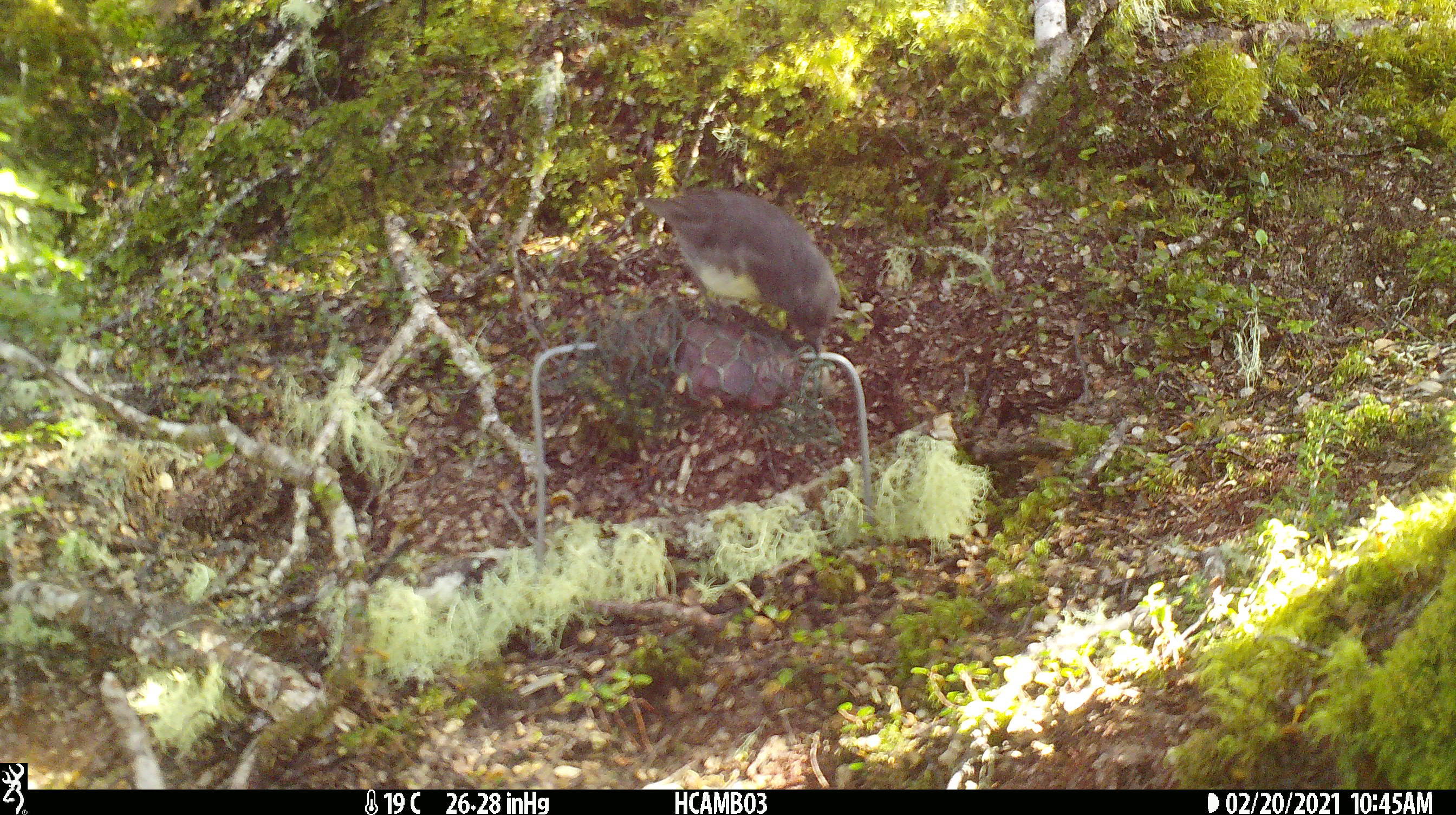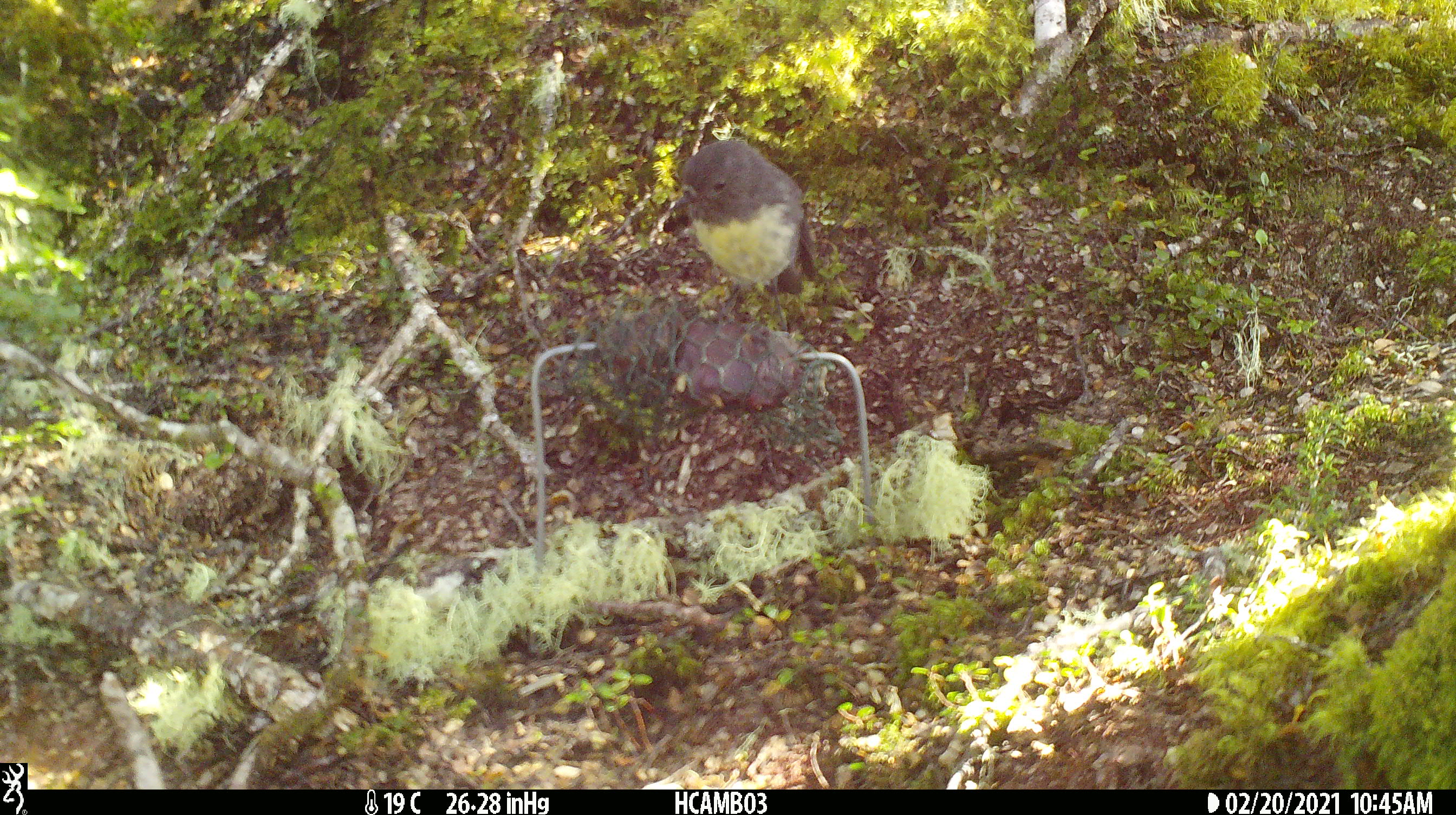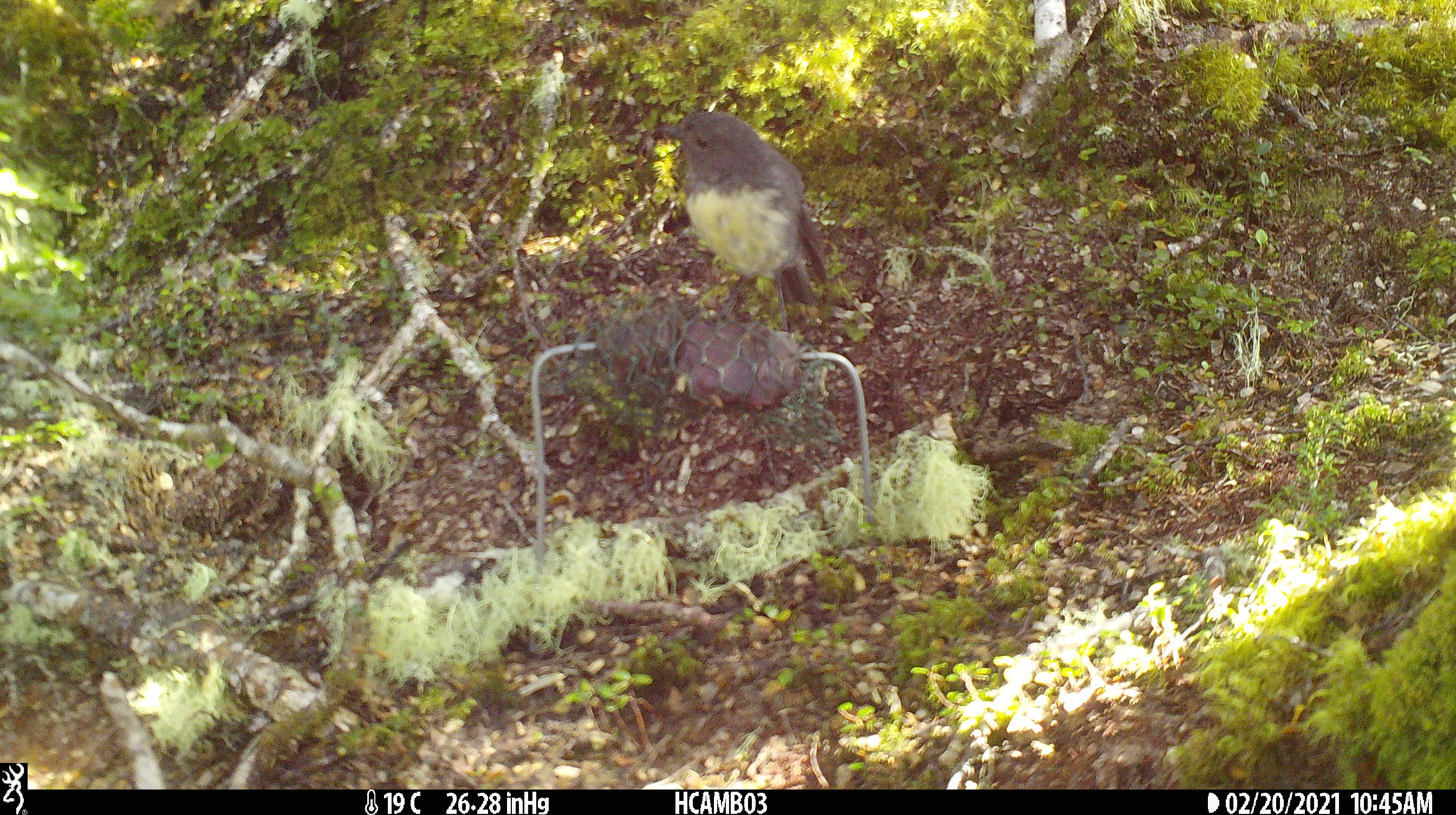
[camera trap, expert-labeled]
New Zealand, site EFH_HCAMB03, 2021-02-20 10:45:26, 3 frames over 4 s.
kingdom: Animalia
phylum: Chordata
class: Aves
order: Passeriformes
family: Petroicidae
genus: Petroica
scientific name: Petroica australis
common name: new zealand robin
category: robin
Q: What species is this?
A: Robin (new zealand robin) (Petroica australis).